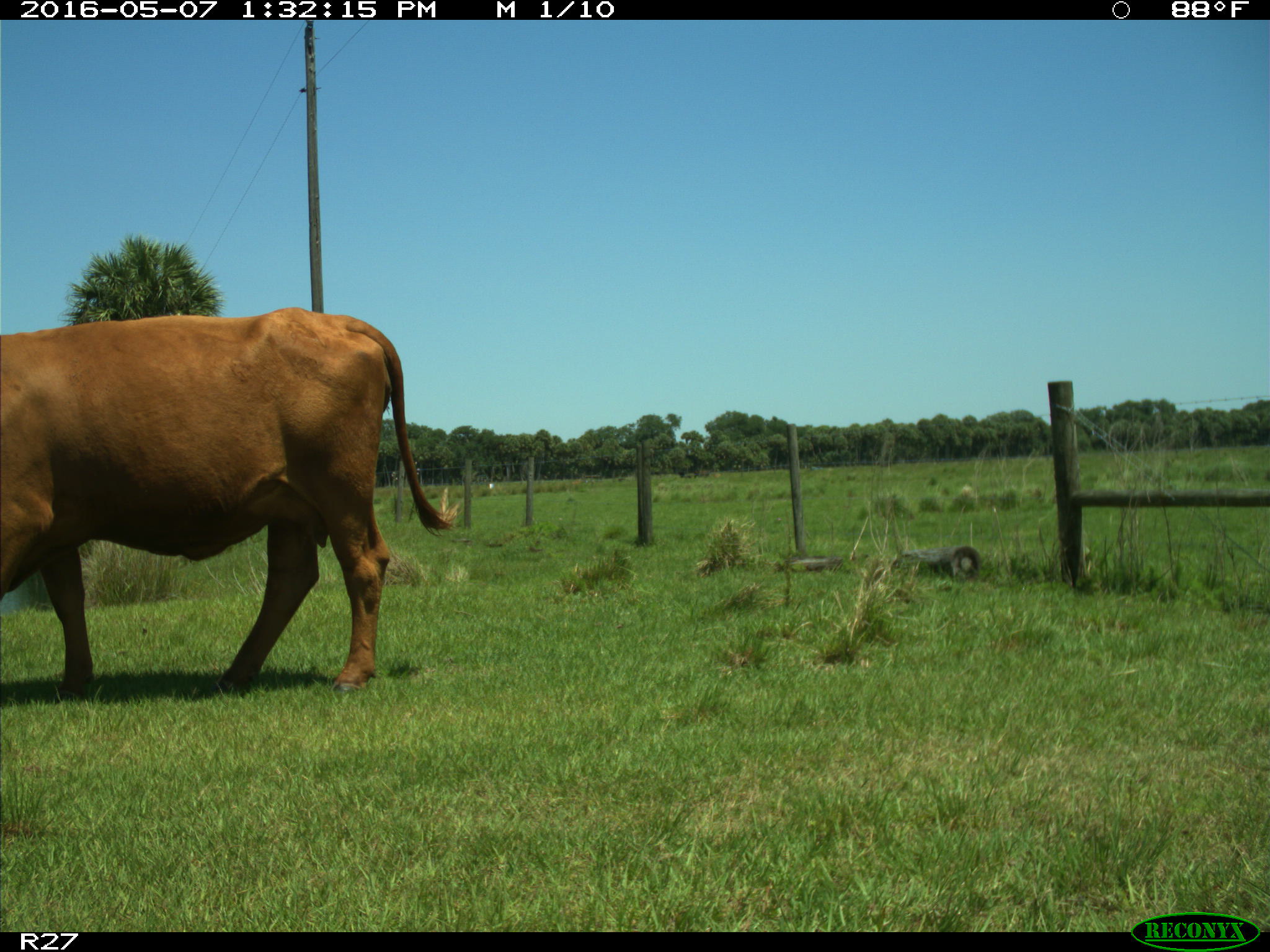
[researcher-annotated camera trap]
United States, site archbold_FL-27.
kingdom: Animalia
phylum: Chordata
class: Mammalia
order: Artiodactyla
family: Bovidae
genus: Bos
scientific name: Bos taurus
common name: domestic cow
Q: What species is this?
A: Bos taurus (domestic cow).